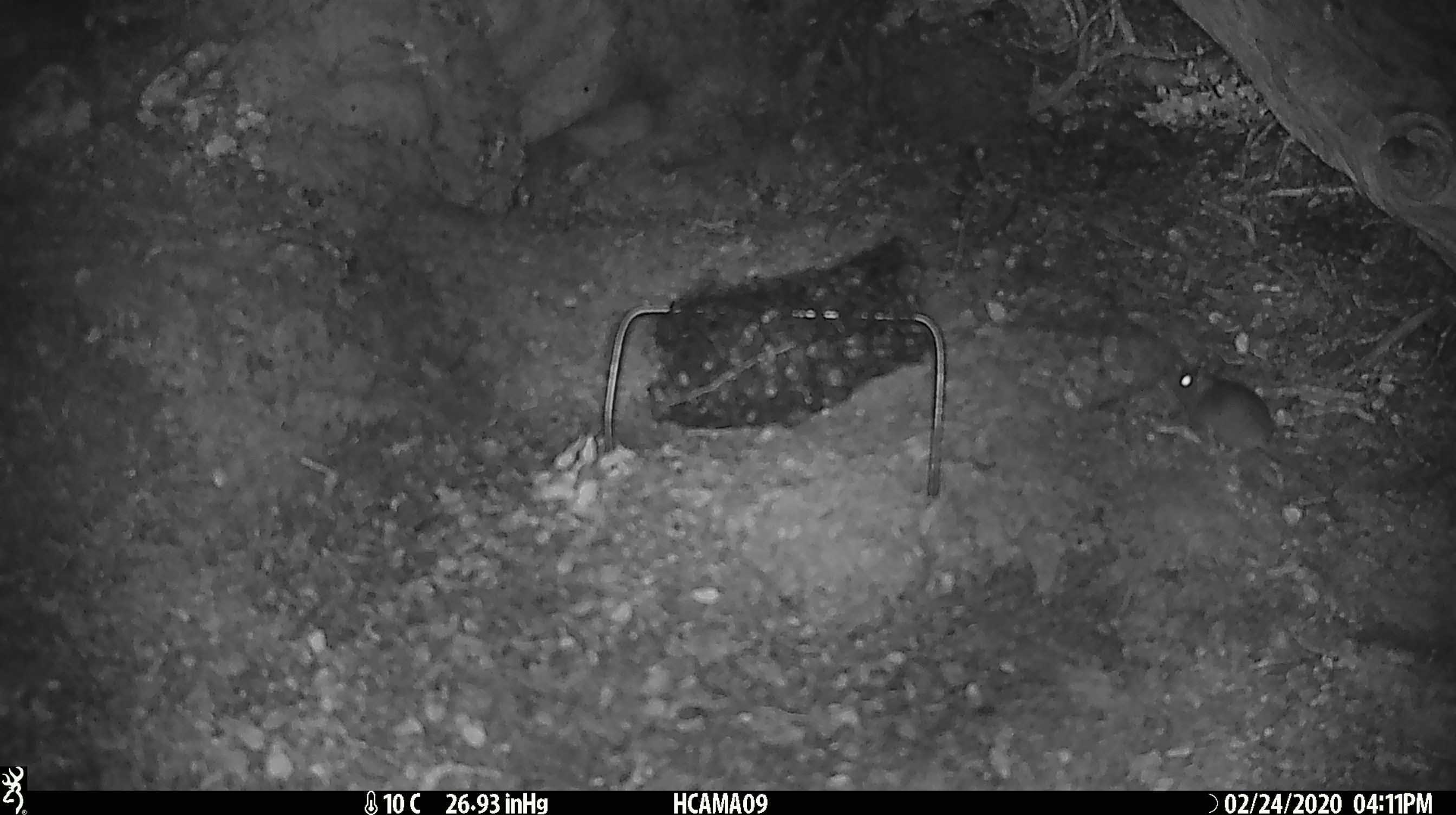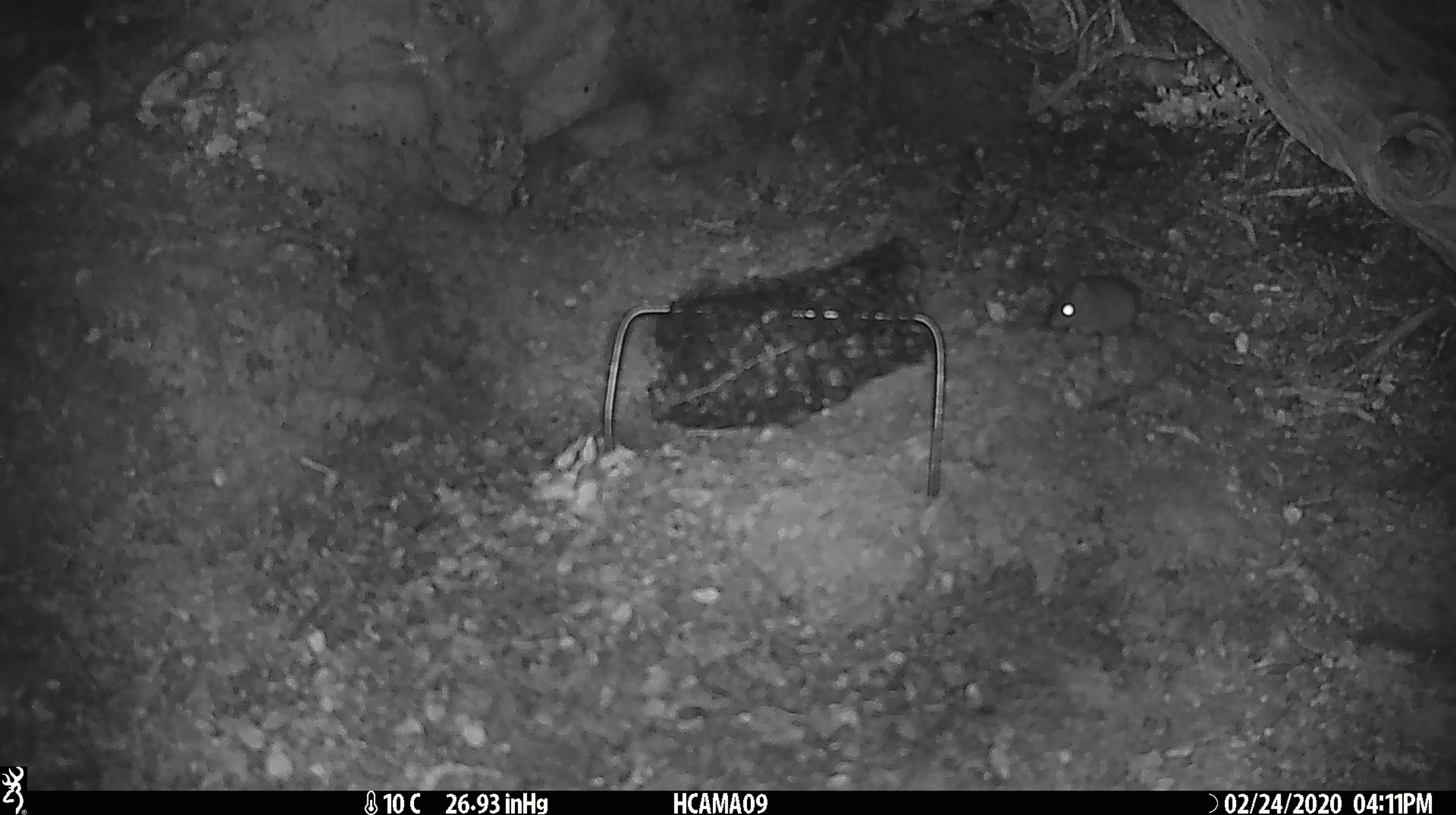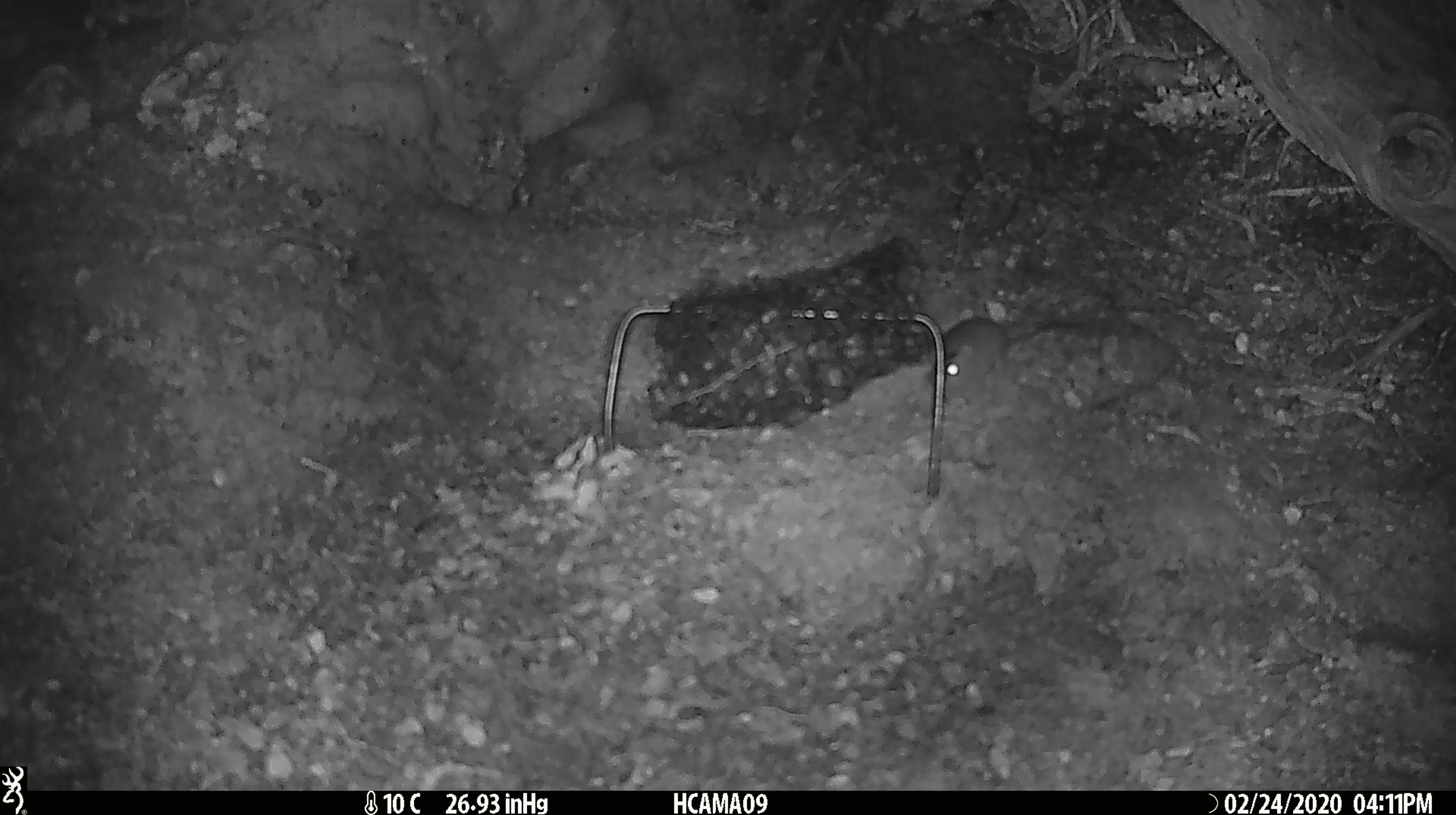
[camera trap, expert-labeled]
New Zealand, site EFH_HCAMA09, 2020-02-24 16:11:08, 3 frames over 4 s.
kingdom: Animalia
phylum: Chordata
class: Mammalia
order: Rodentia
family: Muridae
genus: Mus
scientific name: Mus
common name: mouse